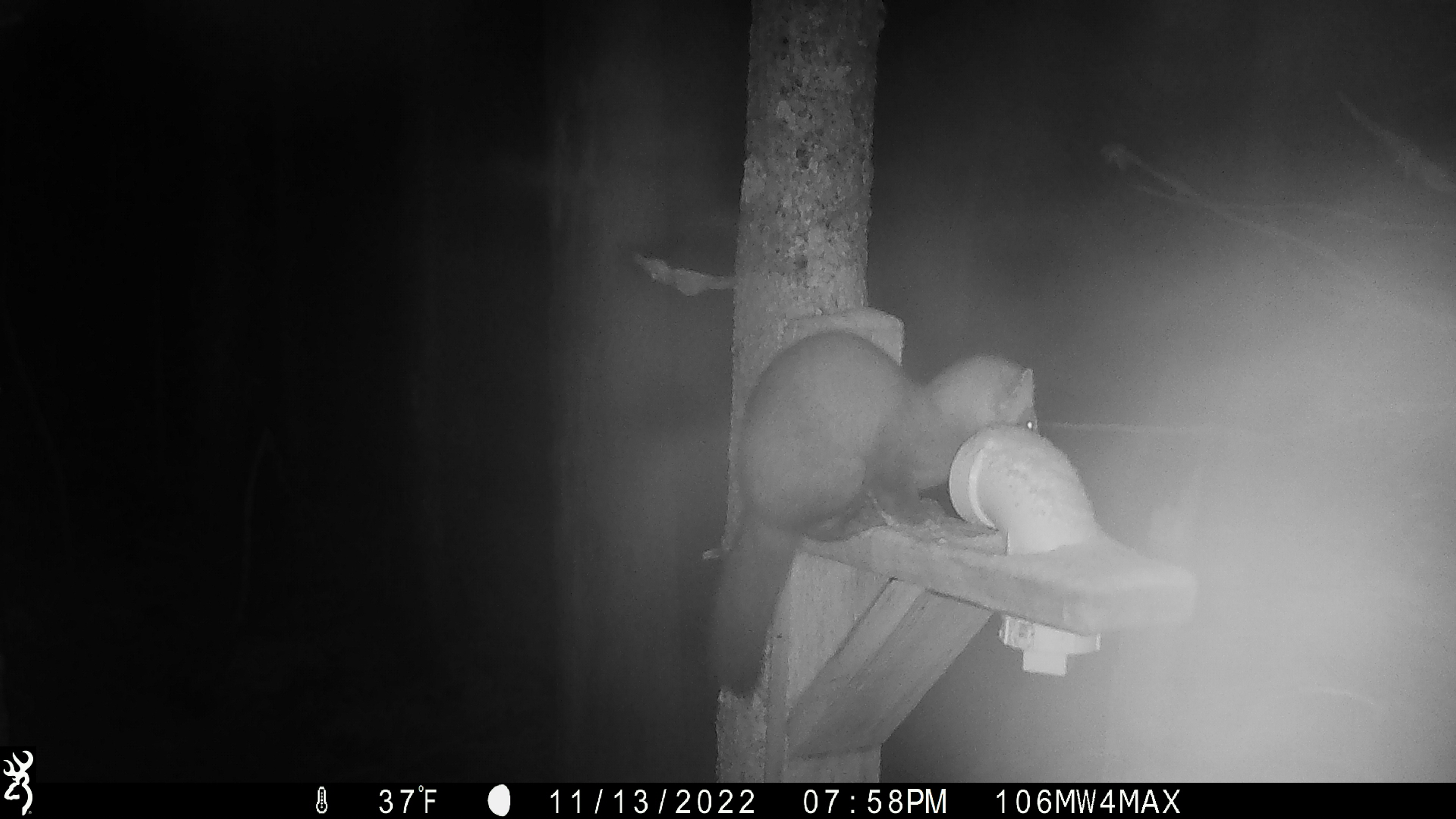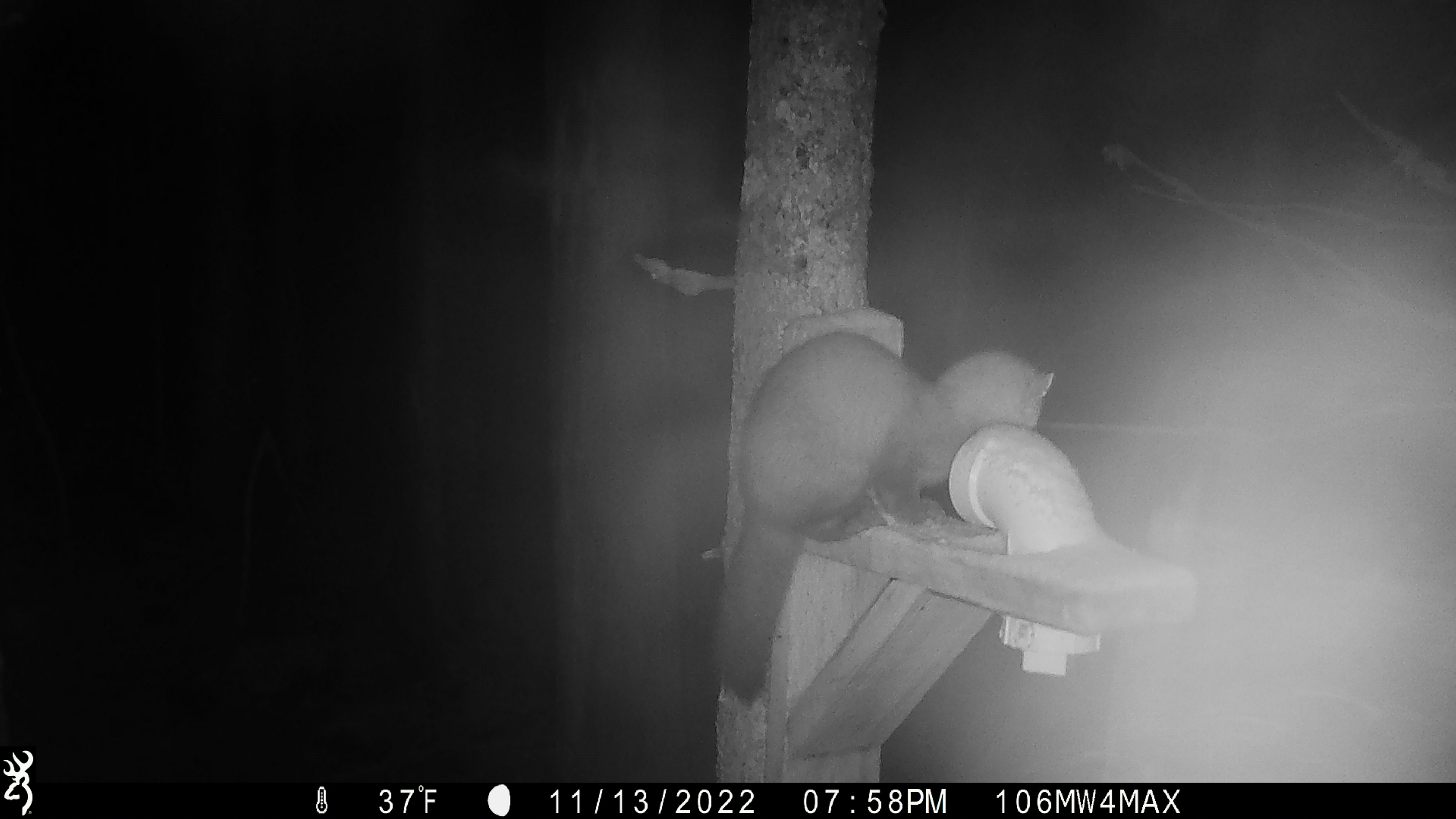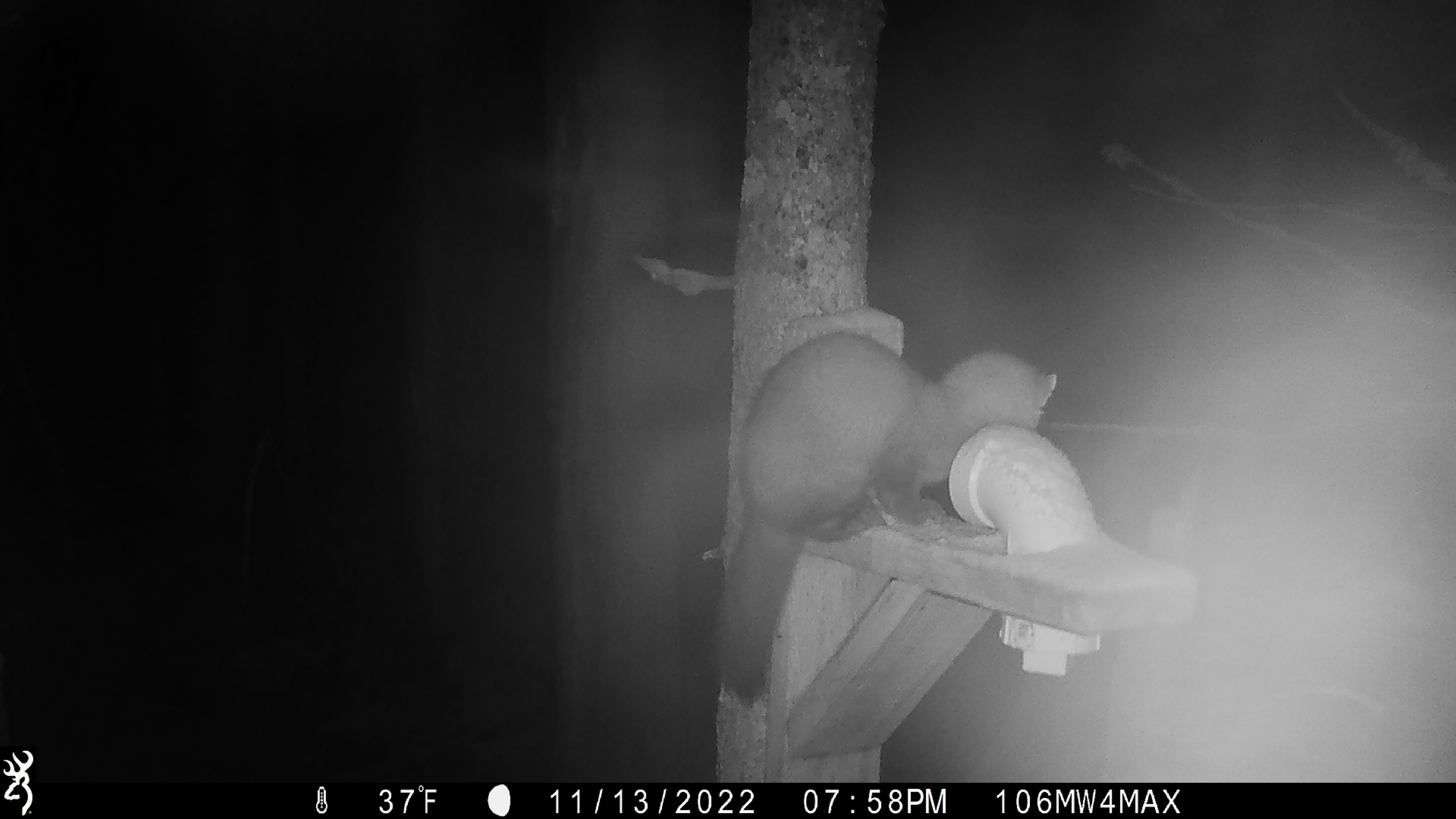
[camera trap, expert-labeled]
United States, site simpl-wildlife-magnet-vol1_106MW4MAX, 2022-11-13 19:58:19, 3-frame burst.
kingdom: Animalia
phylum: Chordata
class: Mammalia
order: Carnivora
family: Mustelidae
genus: Martes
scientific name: Martes americana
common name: american marten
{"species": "american marten (Martes americana)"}